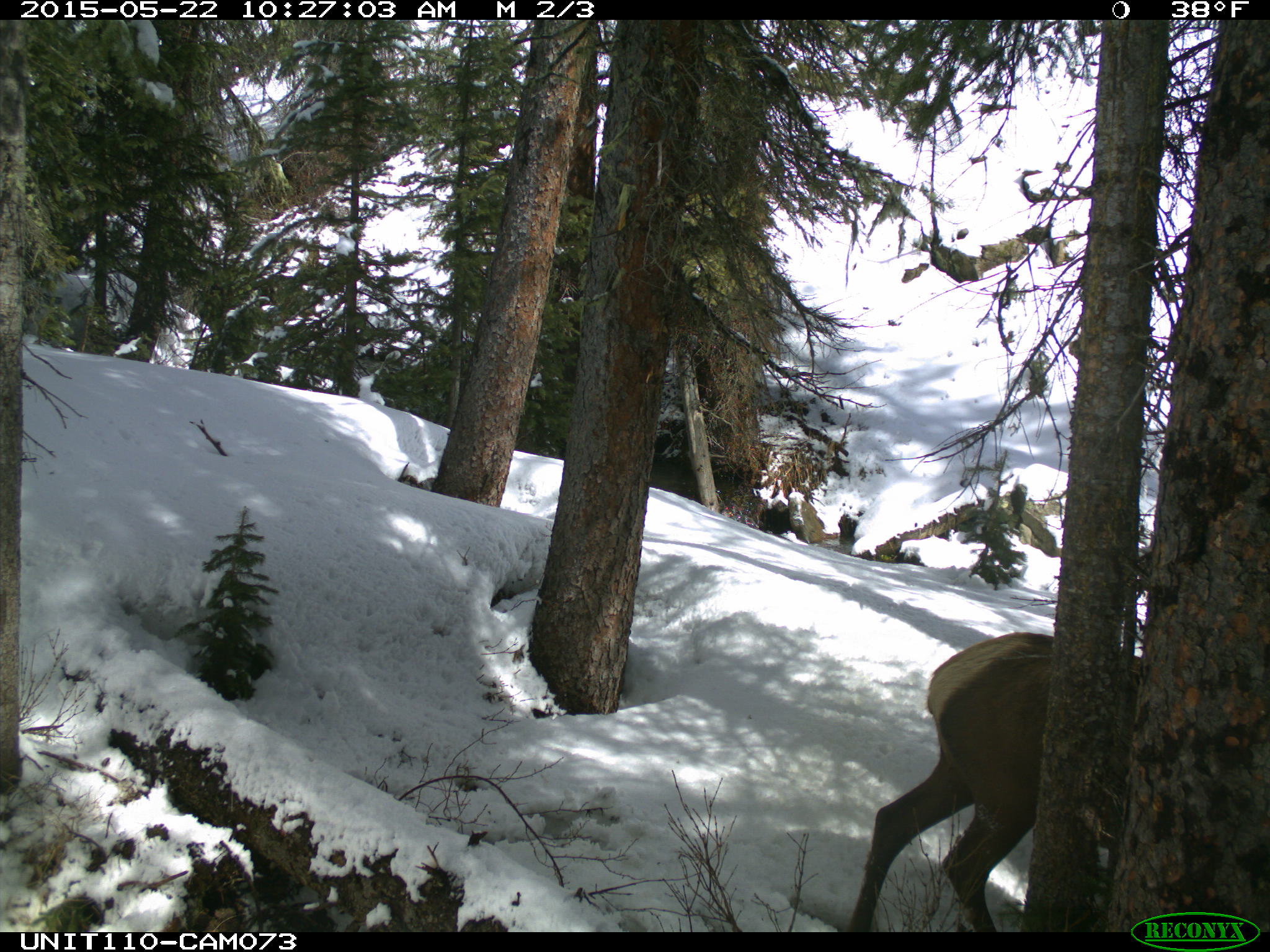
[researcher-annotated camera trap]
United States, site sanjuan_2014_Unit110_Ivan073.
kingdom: Animalia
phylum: Chordata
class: Mammalia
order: Artiodactyla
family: Cervidae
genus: Cervus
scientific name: Cervus elaphus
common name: red deer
Cervus elaphus (red deer).